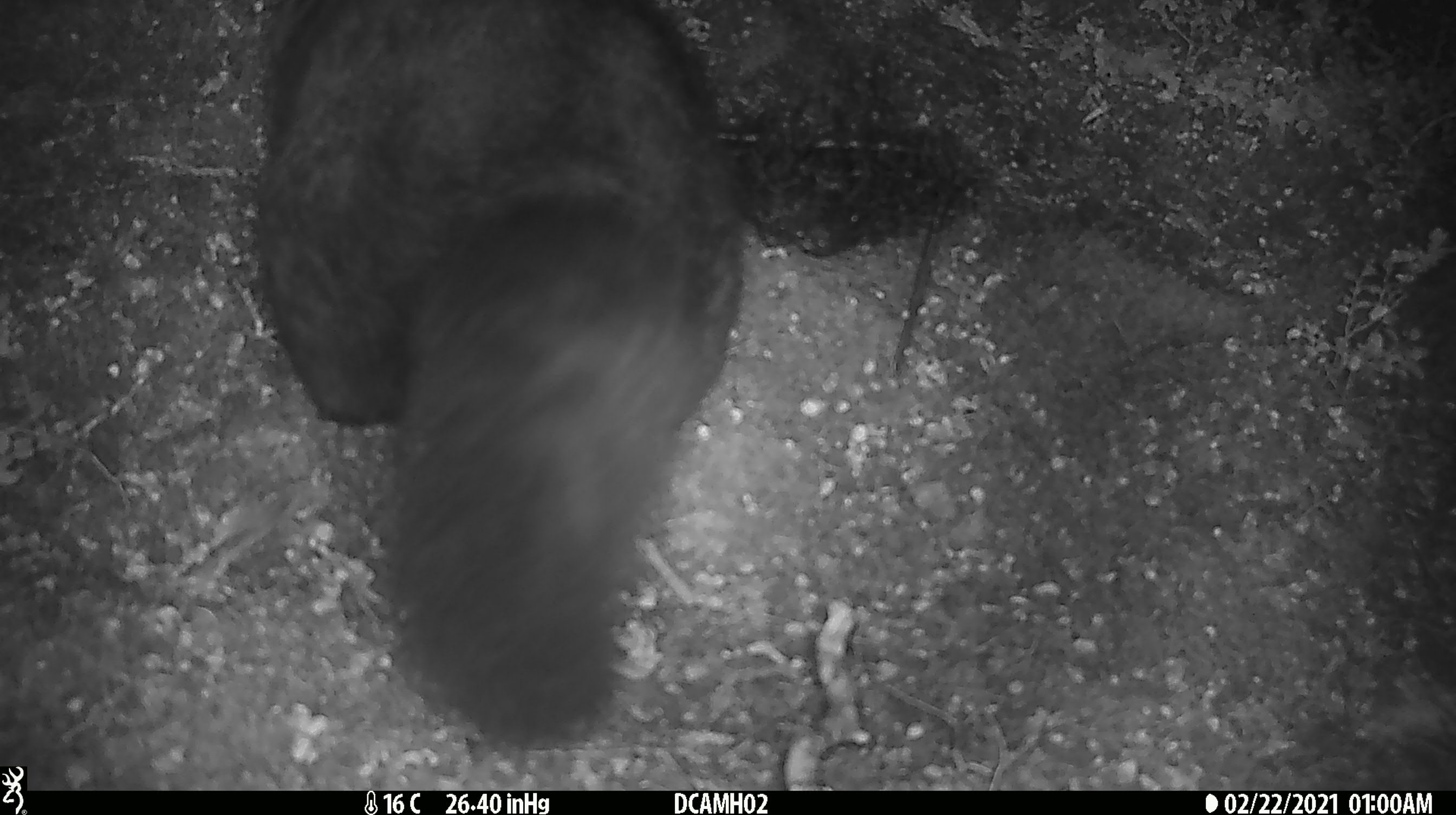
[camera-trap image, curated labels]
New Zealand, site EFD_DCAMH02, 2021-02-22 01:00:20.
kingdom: Animalia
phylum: Chordata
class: Mammalia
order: Diprotodontia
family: Phalangeridae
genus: Trichosurus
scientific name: Trichosurus vulpecula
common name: common brushtail possum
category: possum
Possum (common brushtail possum) (Trichosurus vulpecula).